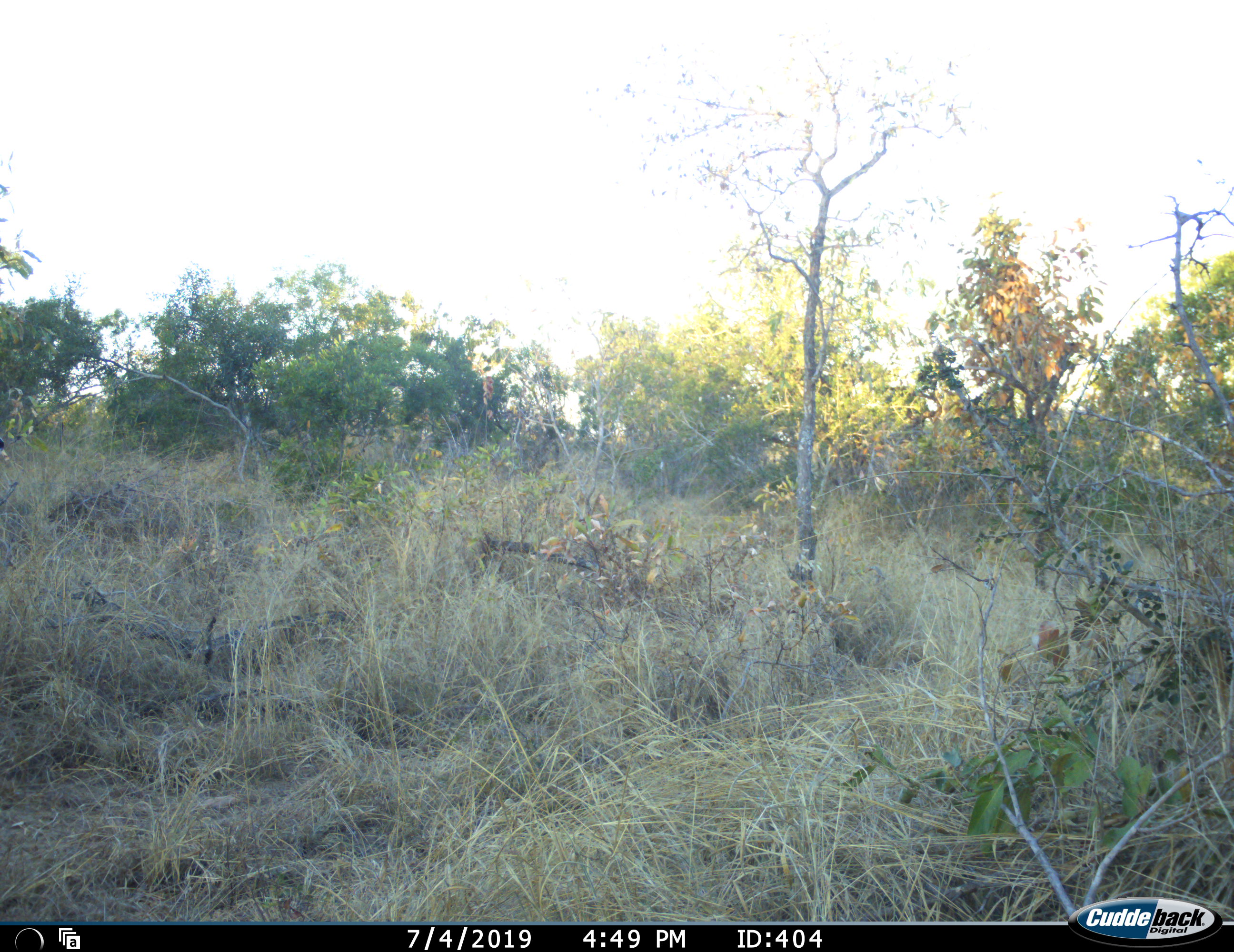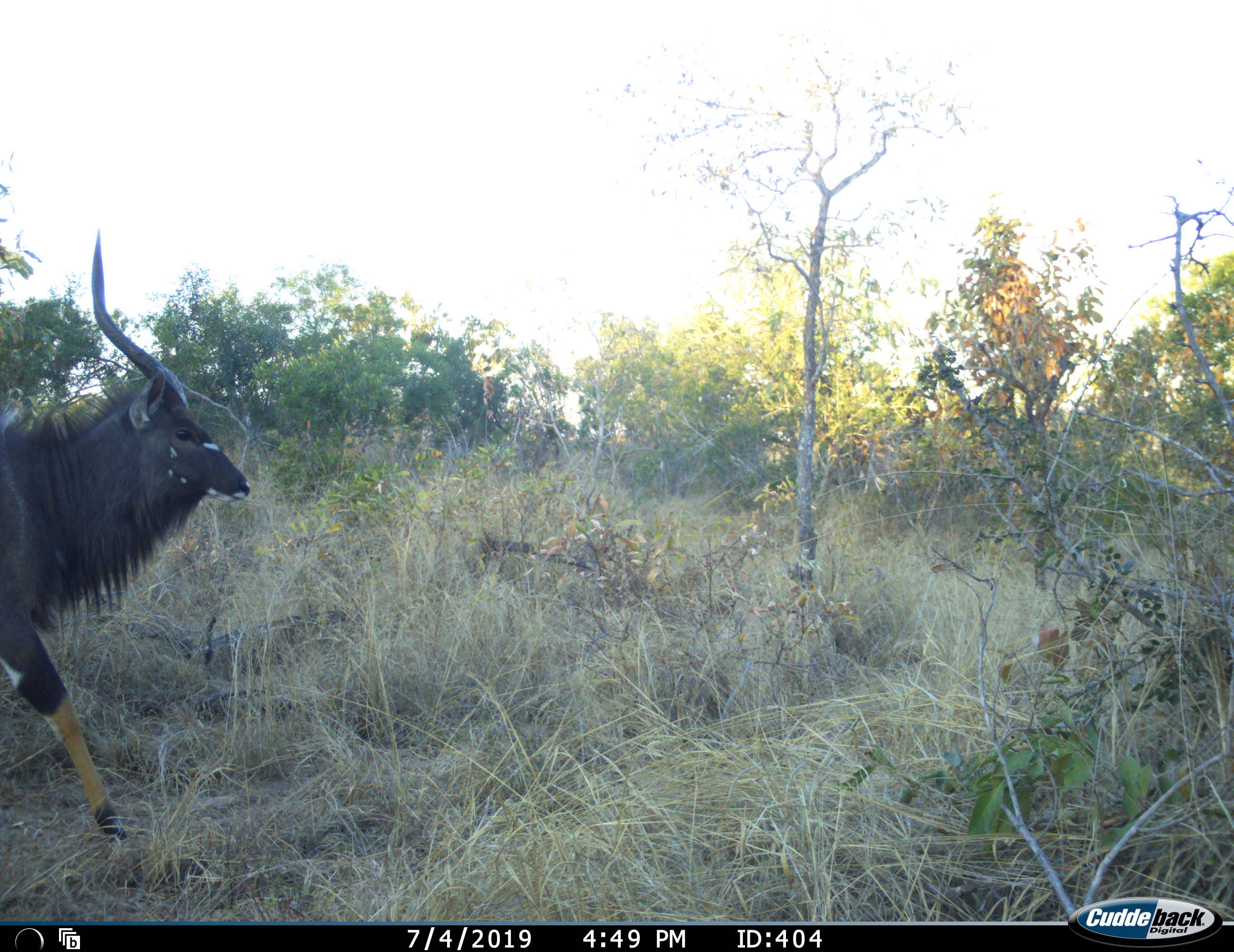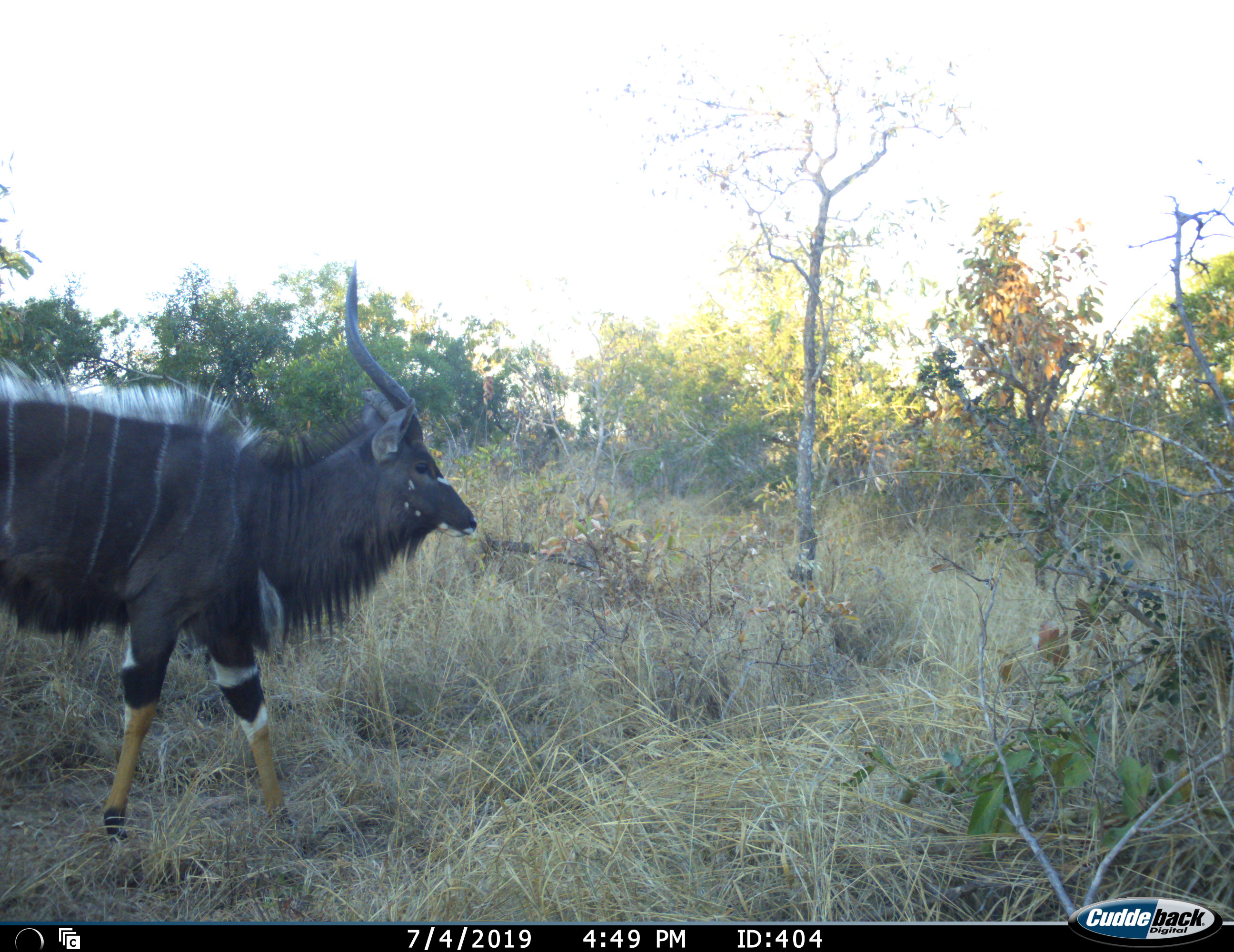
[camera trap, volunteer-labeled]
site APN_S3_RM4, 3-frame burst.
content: unidentified animal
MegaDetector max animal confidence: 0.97